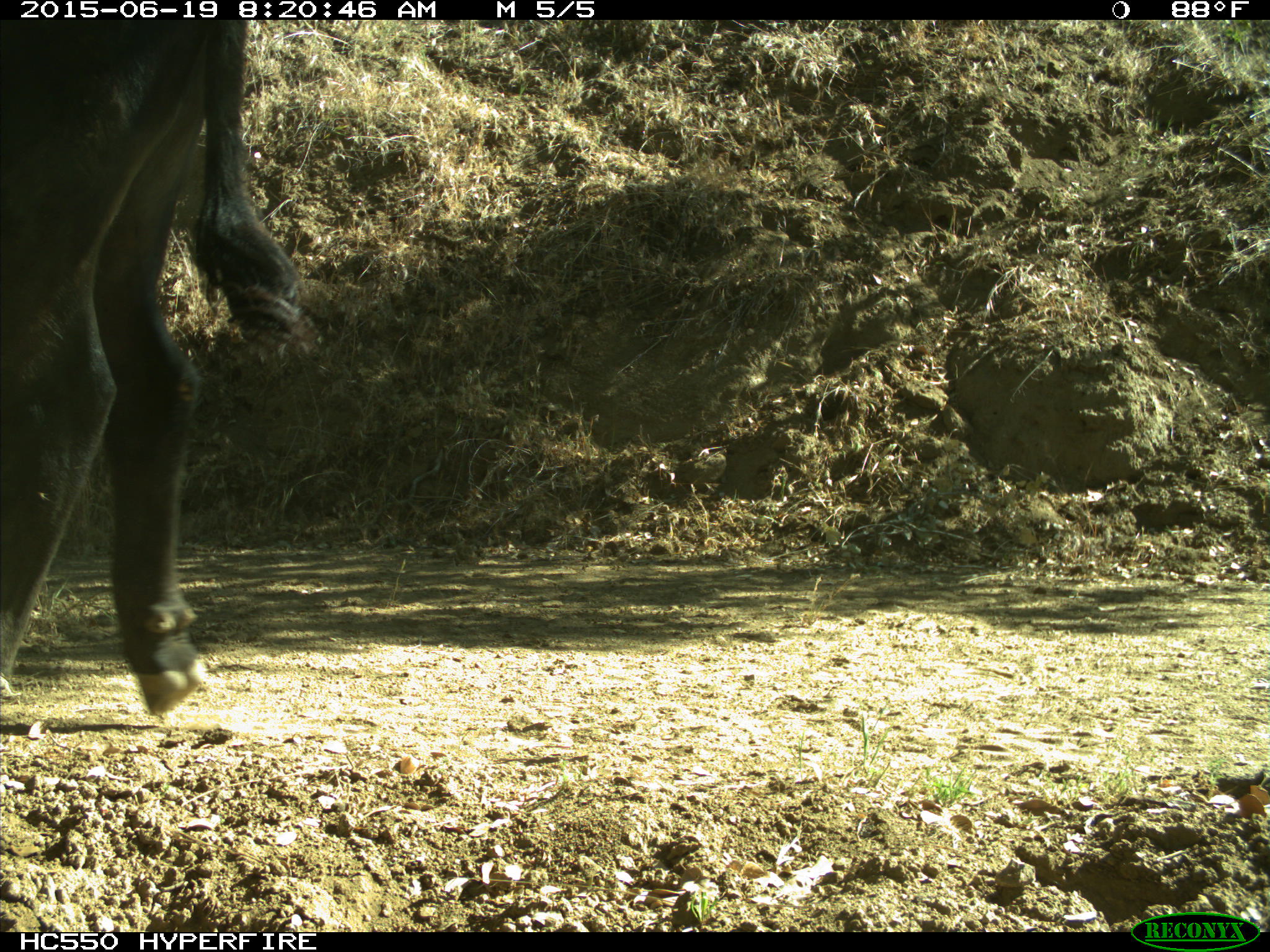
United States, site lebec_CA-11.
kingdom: Animalia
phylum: Chordata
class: Mammalia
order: Artiodactyla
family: Bovidae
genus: Bos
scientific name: Bos taurus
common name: domestic cow